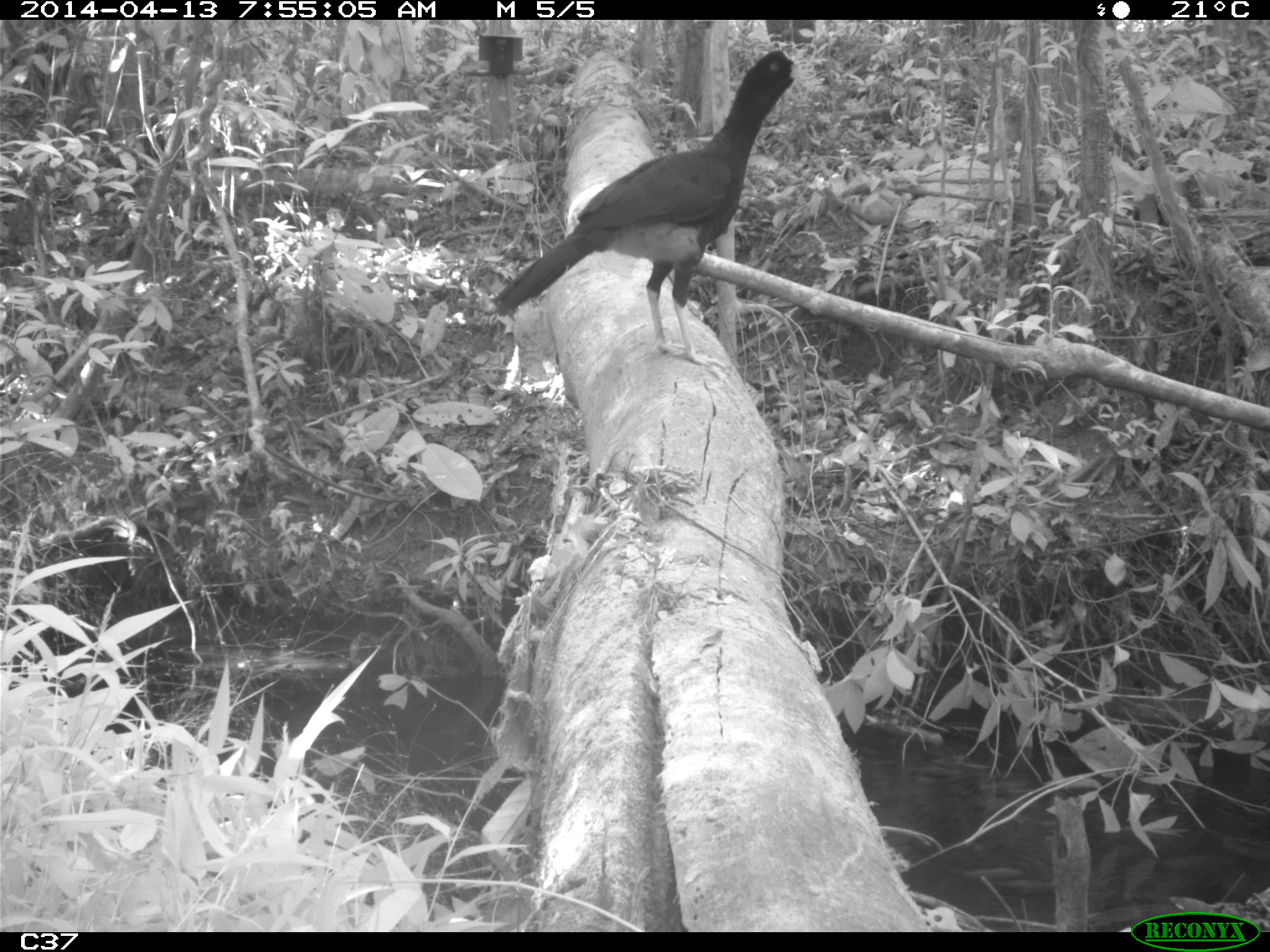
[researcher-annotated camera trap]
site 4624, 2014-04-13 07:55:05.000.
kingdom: Animalia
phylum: Chordata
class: Aves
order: Galliformes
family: Cracidae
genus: Mitu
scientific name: Mitu tomentosum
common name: crestless curassow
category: mitu tomentosa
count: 1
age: adult